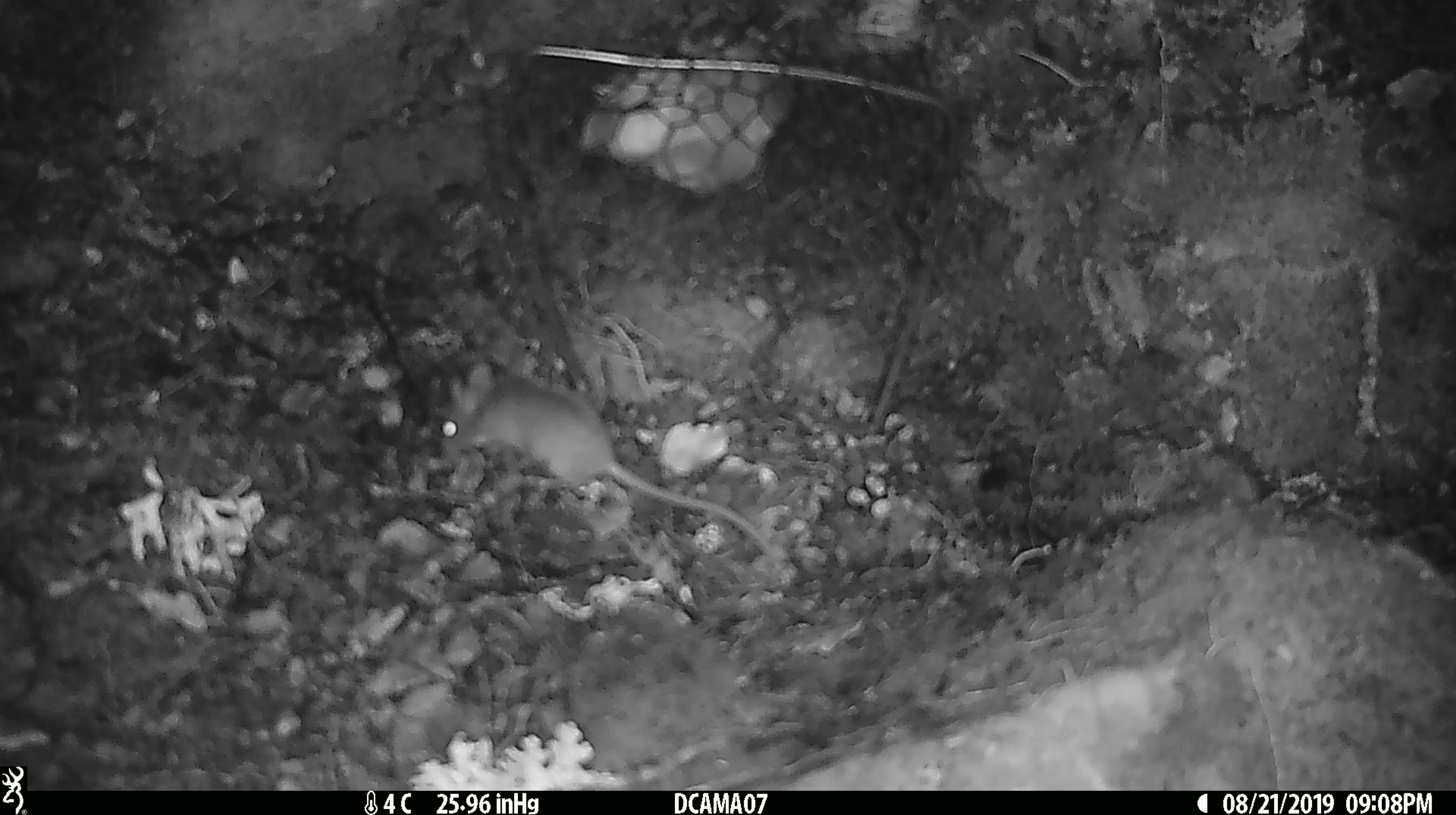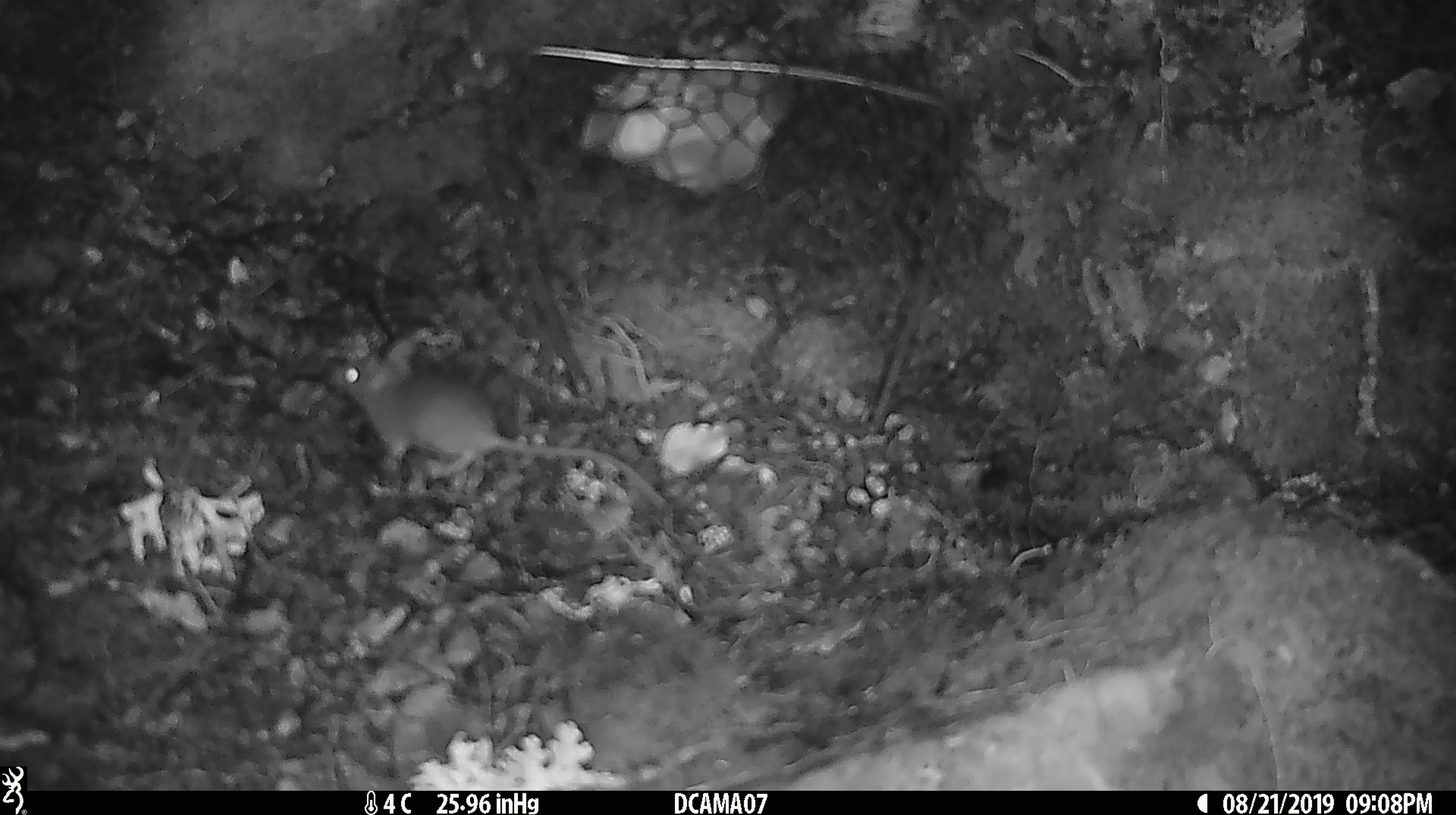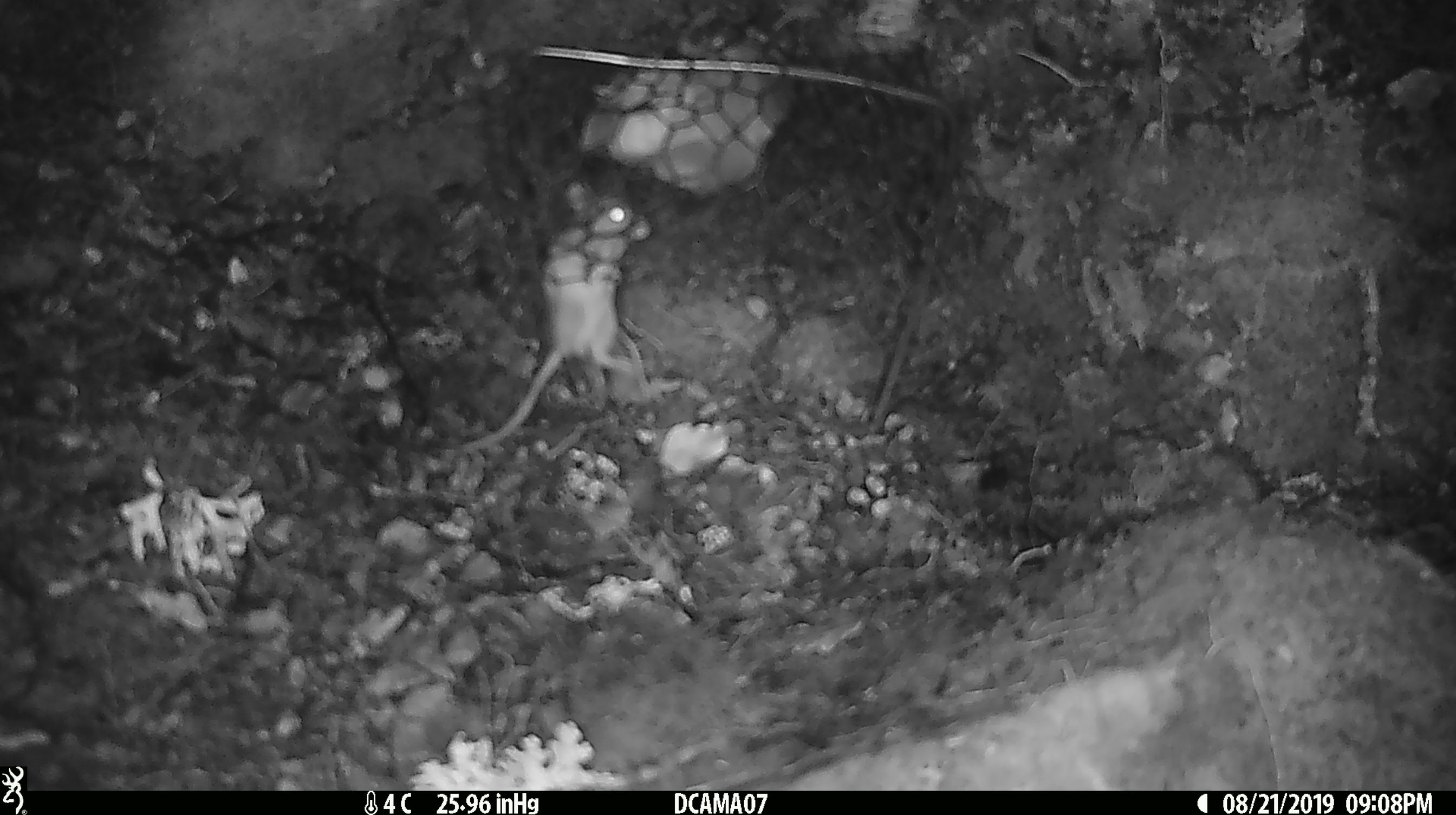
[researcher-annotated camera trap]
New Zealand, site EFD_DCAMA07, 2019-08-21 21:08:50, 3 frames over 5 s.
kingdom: Animalia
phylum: Chordata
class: Mammalia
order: Rodentia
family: Muridae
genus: Mus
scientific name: Mus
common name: mouse